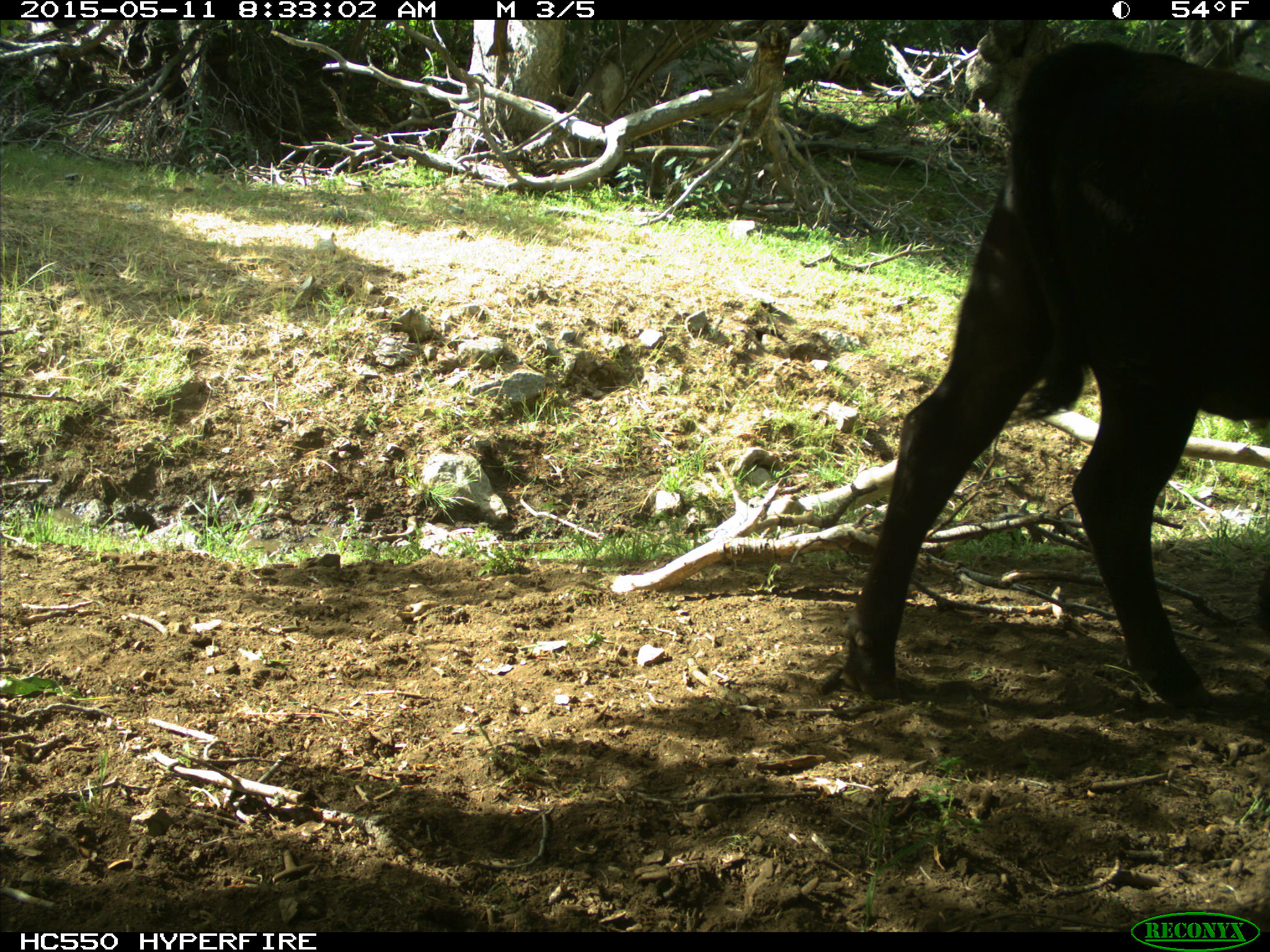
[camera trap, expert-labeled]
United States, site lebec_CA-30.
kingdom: Animalia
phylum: Chordata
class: Mammalia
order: Artiodactyla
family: Bovidae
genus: Bos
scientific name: Bos taurus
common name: domestic cow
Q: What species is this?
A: Bos taurus (domestic cow).